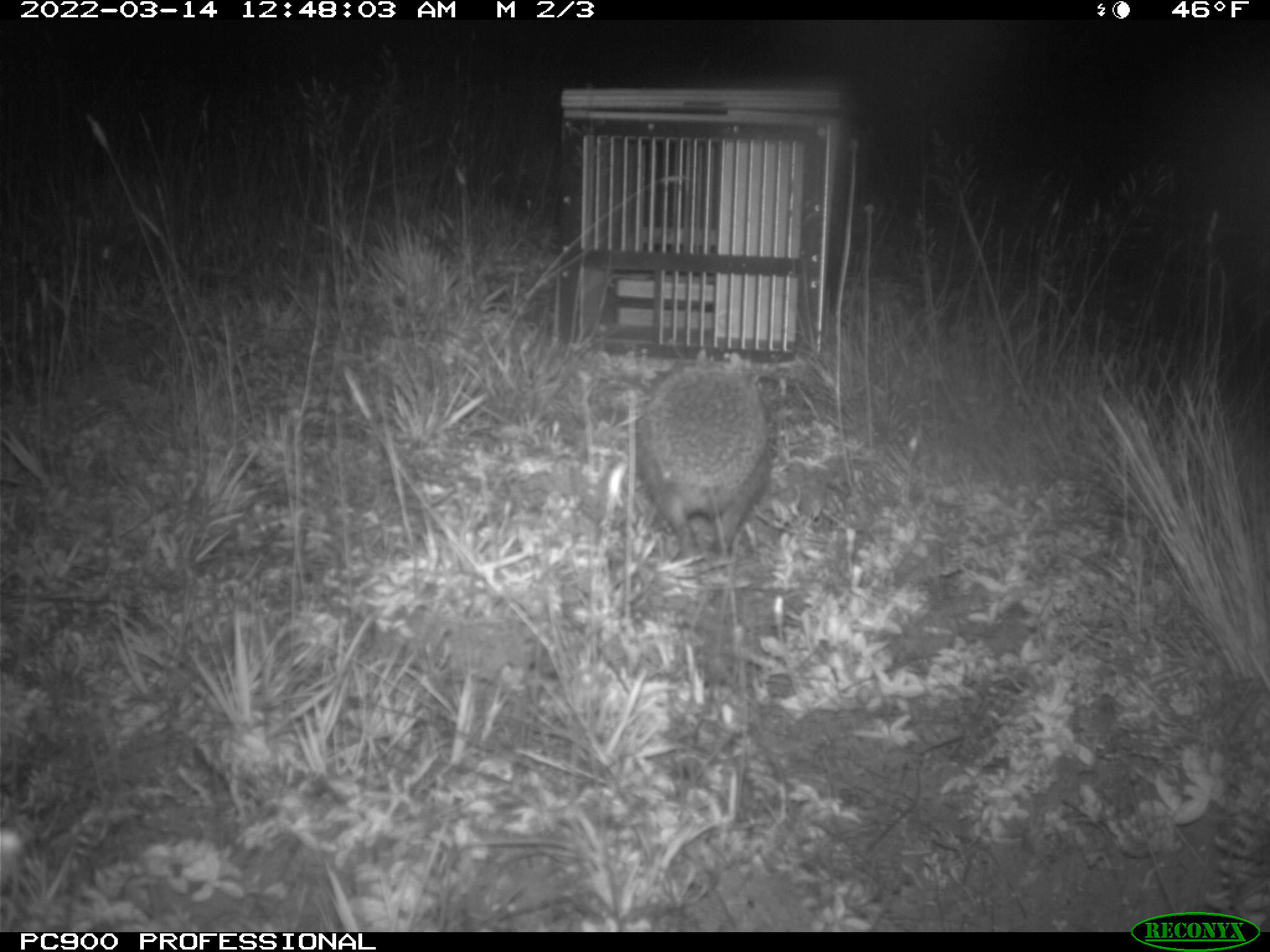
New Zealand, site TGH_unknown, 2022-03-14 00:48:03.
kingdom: Animalia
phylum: Chordata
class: Mammalia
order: Eulipotyphla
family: Erinaceidae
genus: Erinaceus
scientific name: Erinaceus europaeus europaeus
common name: european hedgehog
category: hedgehog